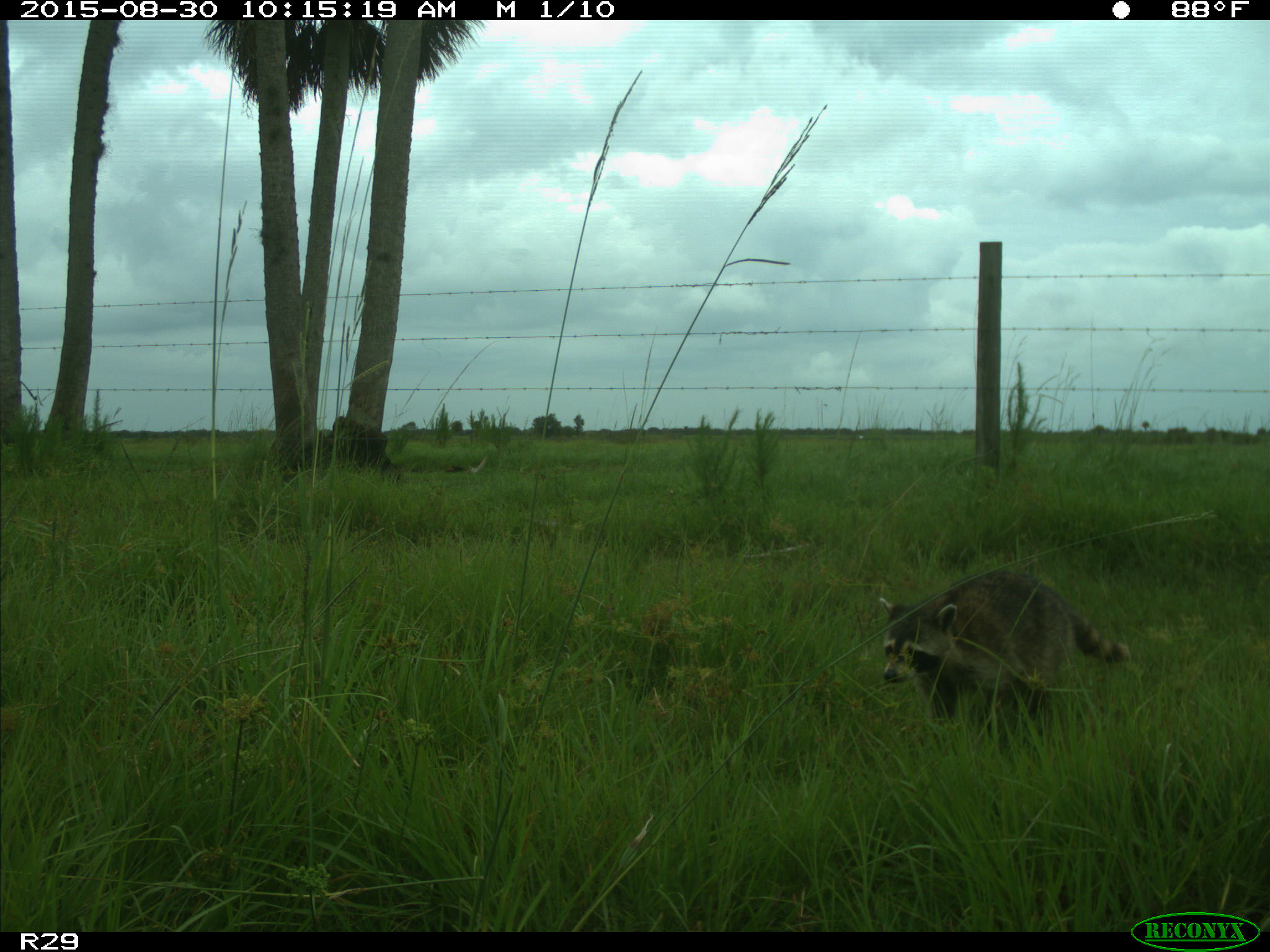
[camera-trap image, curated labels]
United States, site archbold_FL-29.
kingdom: Animalia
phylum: Chordata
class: Mammalia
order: Carnivora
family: Procyonidae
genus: Procyon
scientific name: Procyon lotor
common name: common raccoon